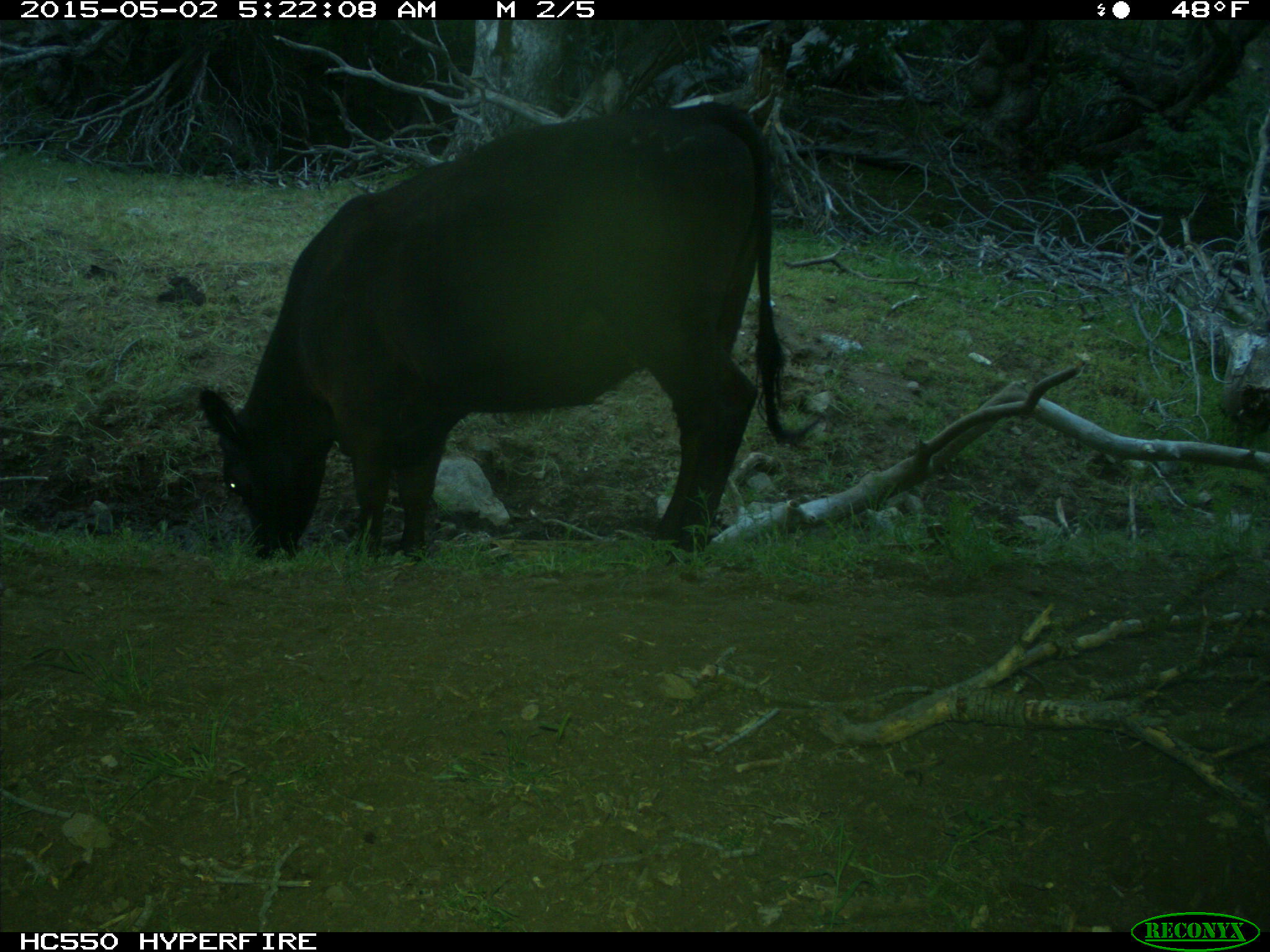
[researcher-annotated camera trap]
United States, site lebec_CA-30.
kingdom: Animalia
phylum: Chordata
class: Mammalia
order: Artiodactyla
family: Bovidae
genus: Bos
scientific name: Bos taurus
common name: domestic cow